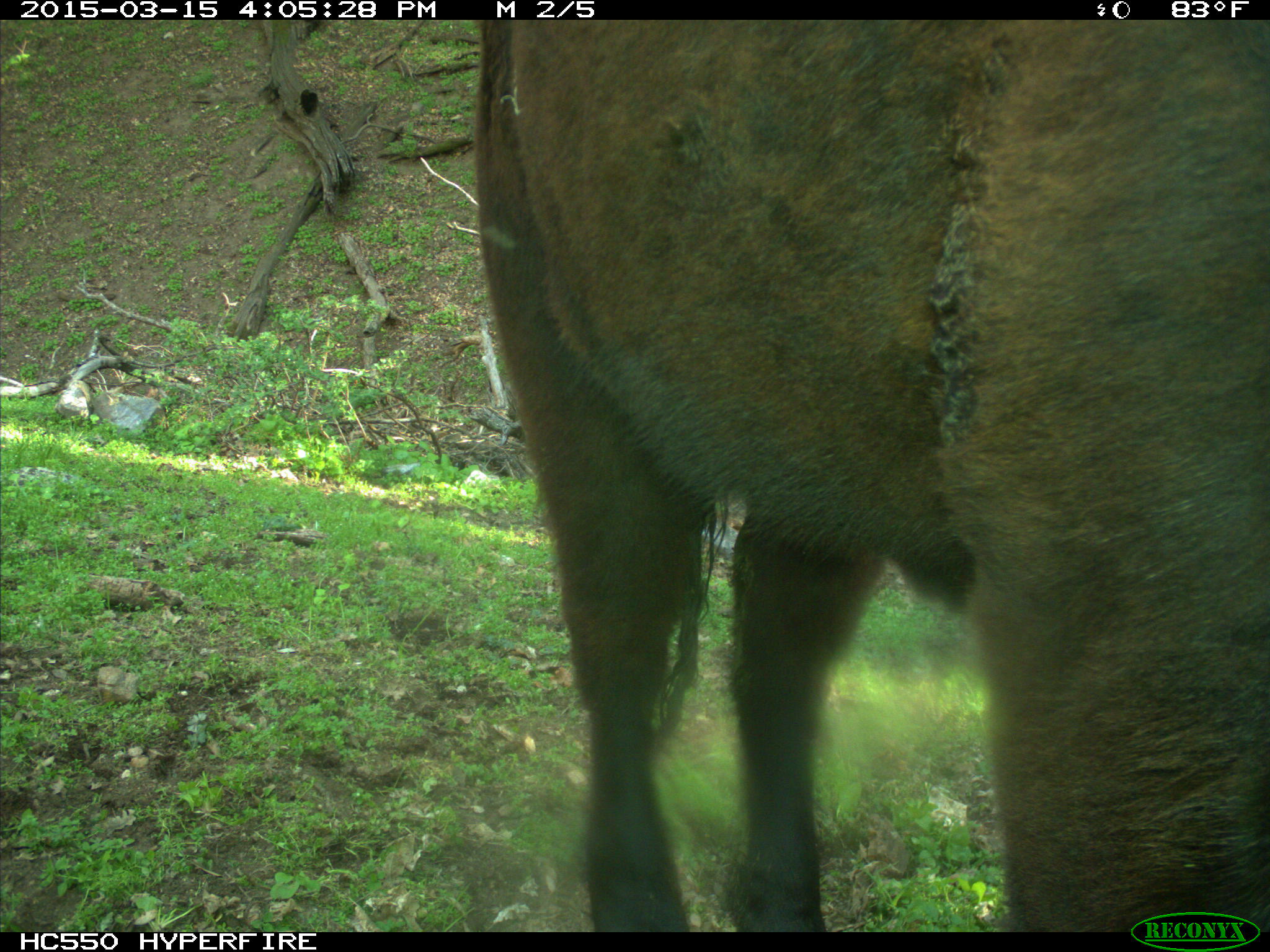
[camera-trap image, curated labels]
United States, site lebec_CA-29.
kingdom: Animalia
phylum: Chordata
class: Mammalia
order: Artiodactyla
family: Bovidae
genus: Bos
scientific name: Bos taurus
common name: domestic cow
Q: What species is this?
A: Bos taurus (domestic cow).